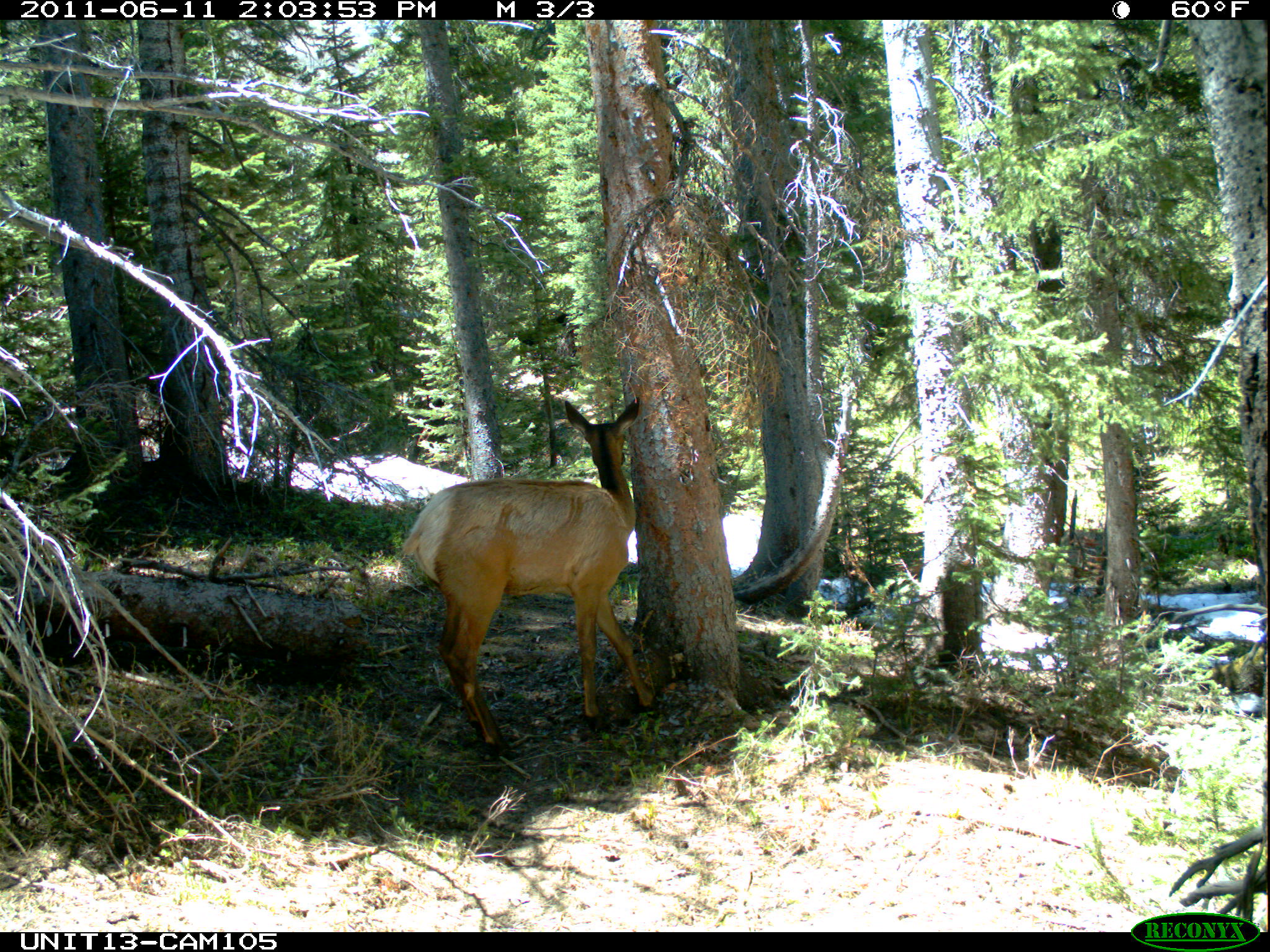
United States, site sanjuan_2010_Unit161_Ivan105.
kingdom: Animalia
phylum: Chordata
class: Mammalia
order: Artiodactyla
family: Cervidae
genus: Cervus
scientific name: Cervus elaphus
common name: red deer